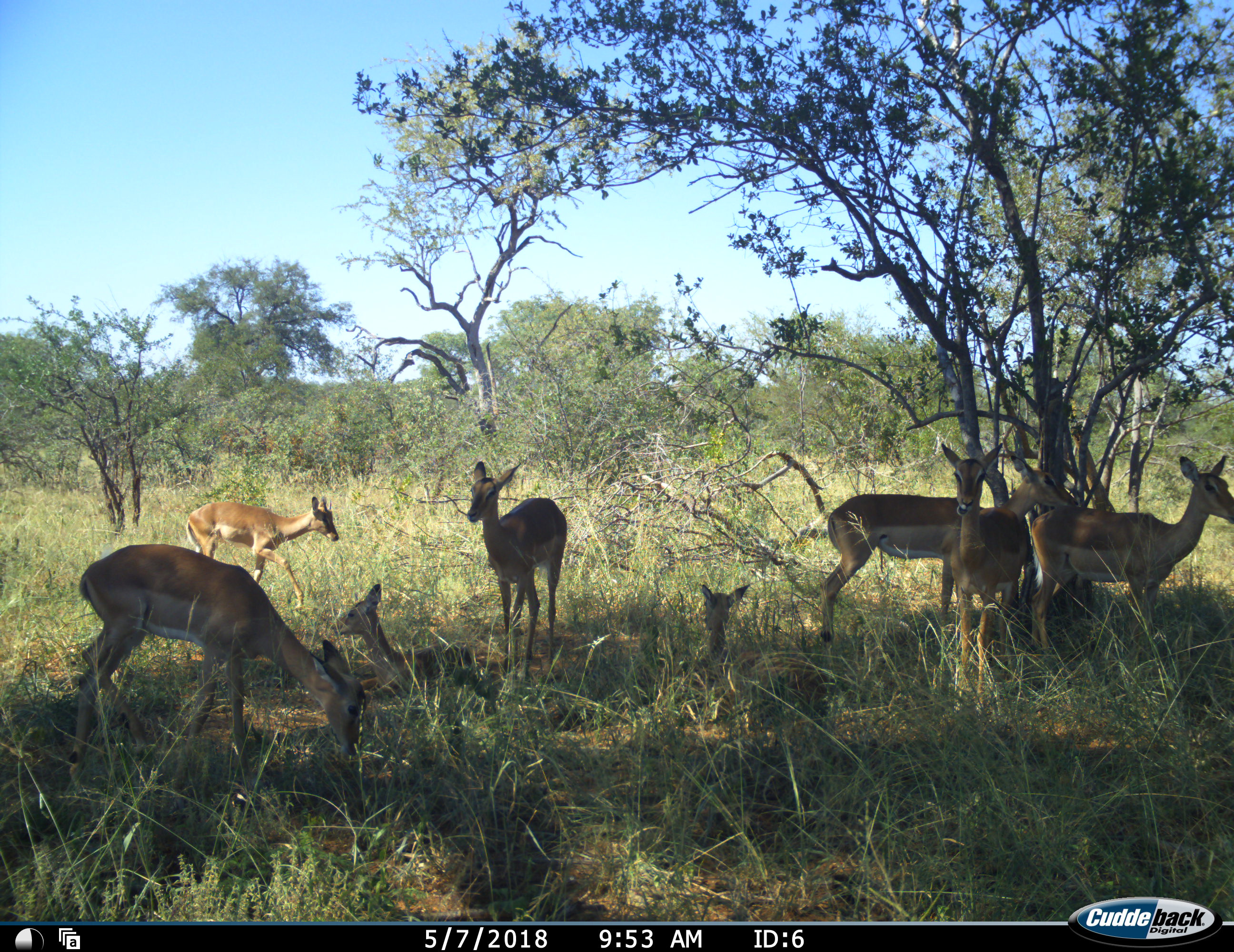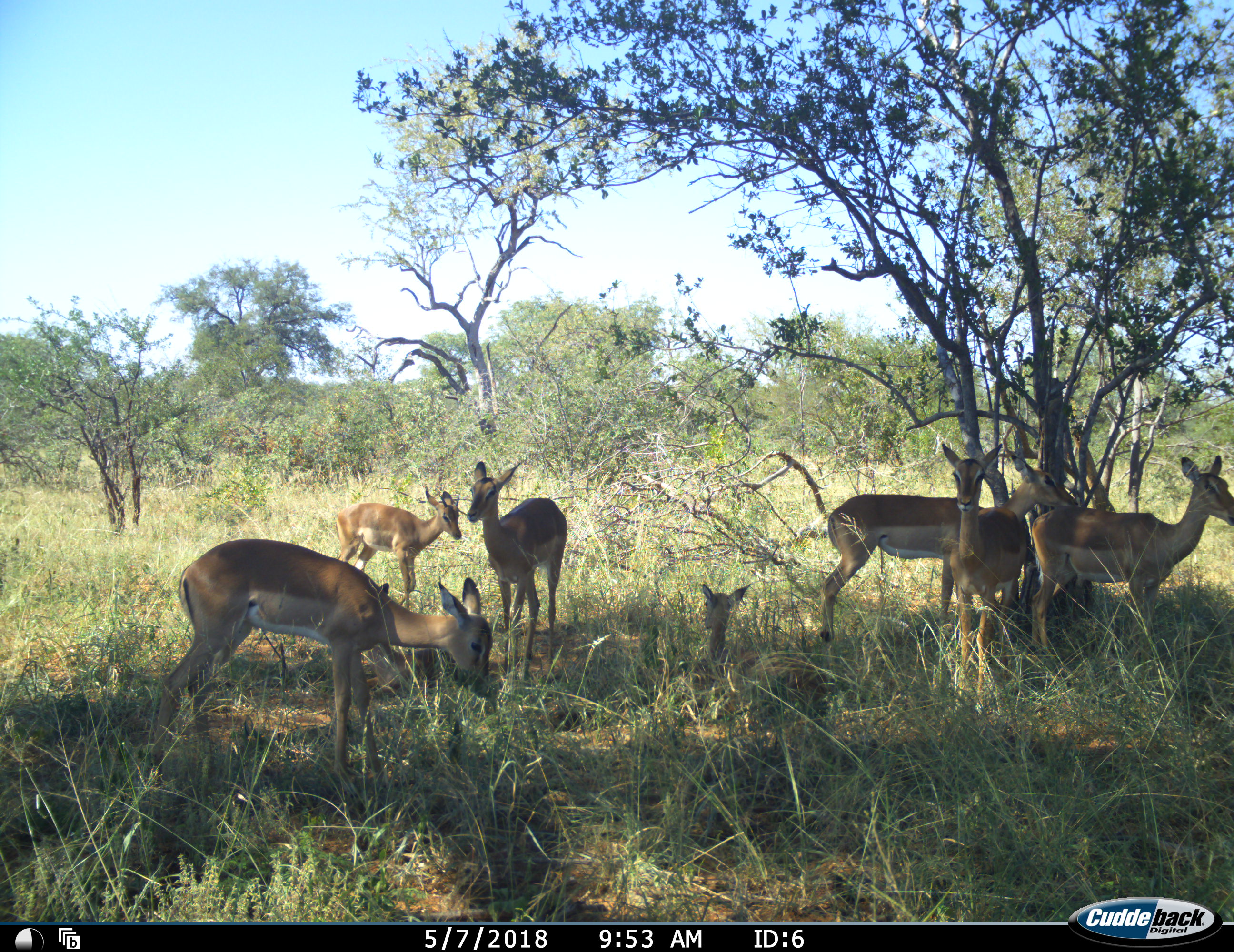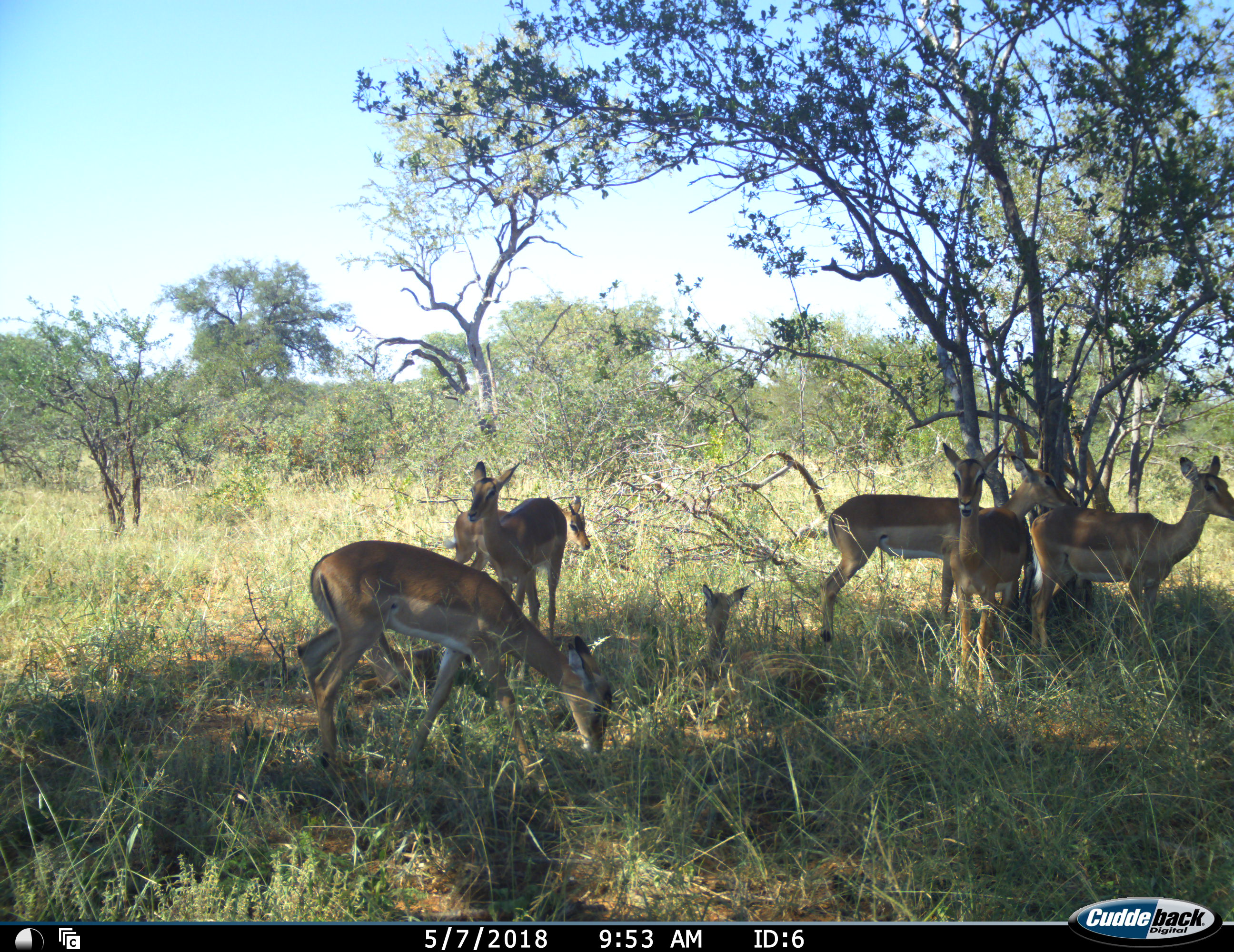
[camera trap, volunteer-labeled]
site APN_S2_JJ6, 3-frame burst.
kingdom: Animalia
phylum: Chordata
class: Mammalia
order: Artiodactyla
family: Bovidae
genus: Aepyceros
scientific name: Aepyceros melampus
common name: impala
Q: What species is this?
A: Impala (Aepyceros melampus).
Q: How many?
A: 8.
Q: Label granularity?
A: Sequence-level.